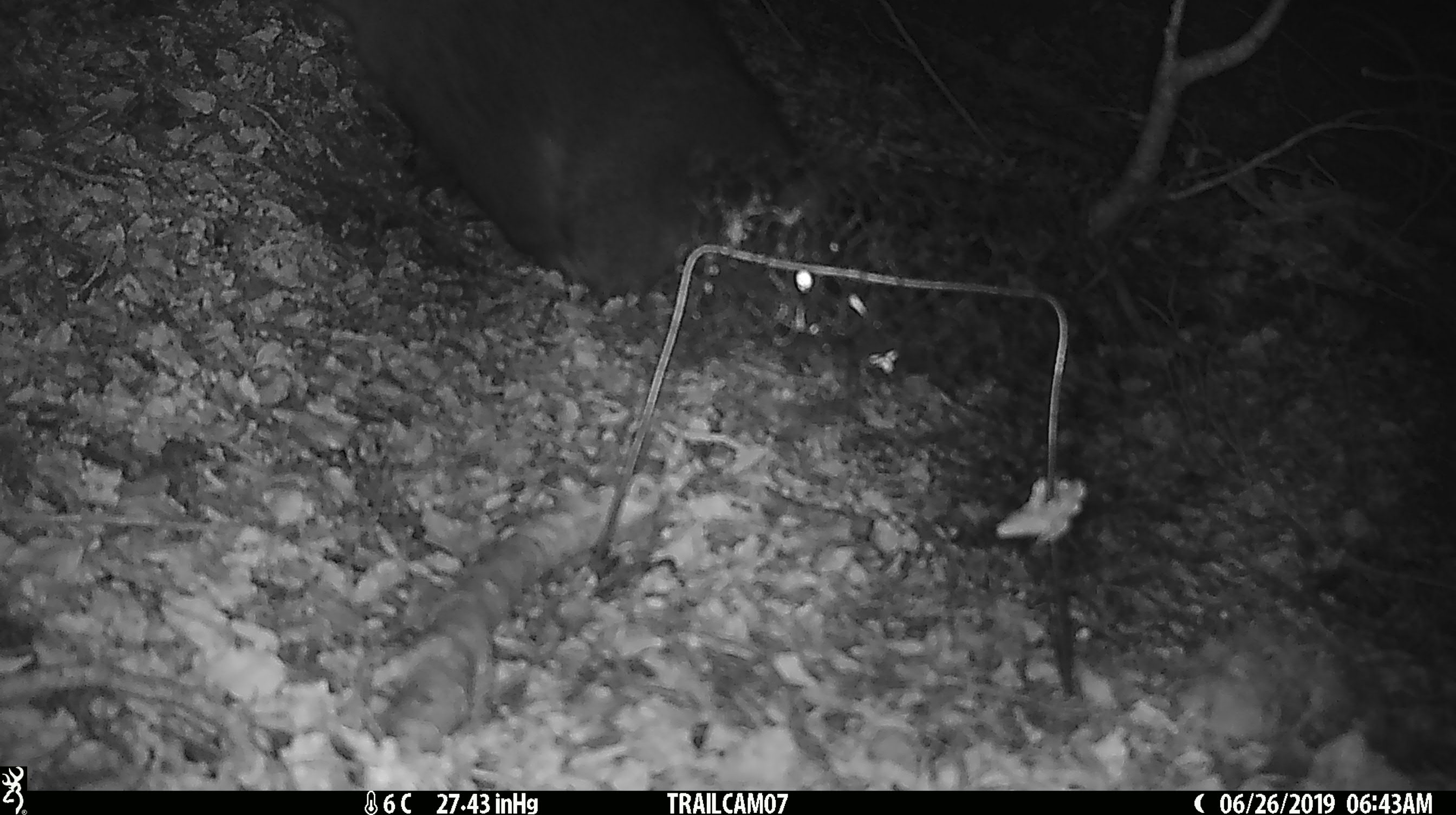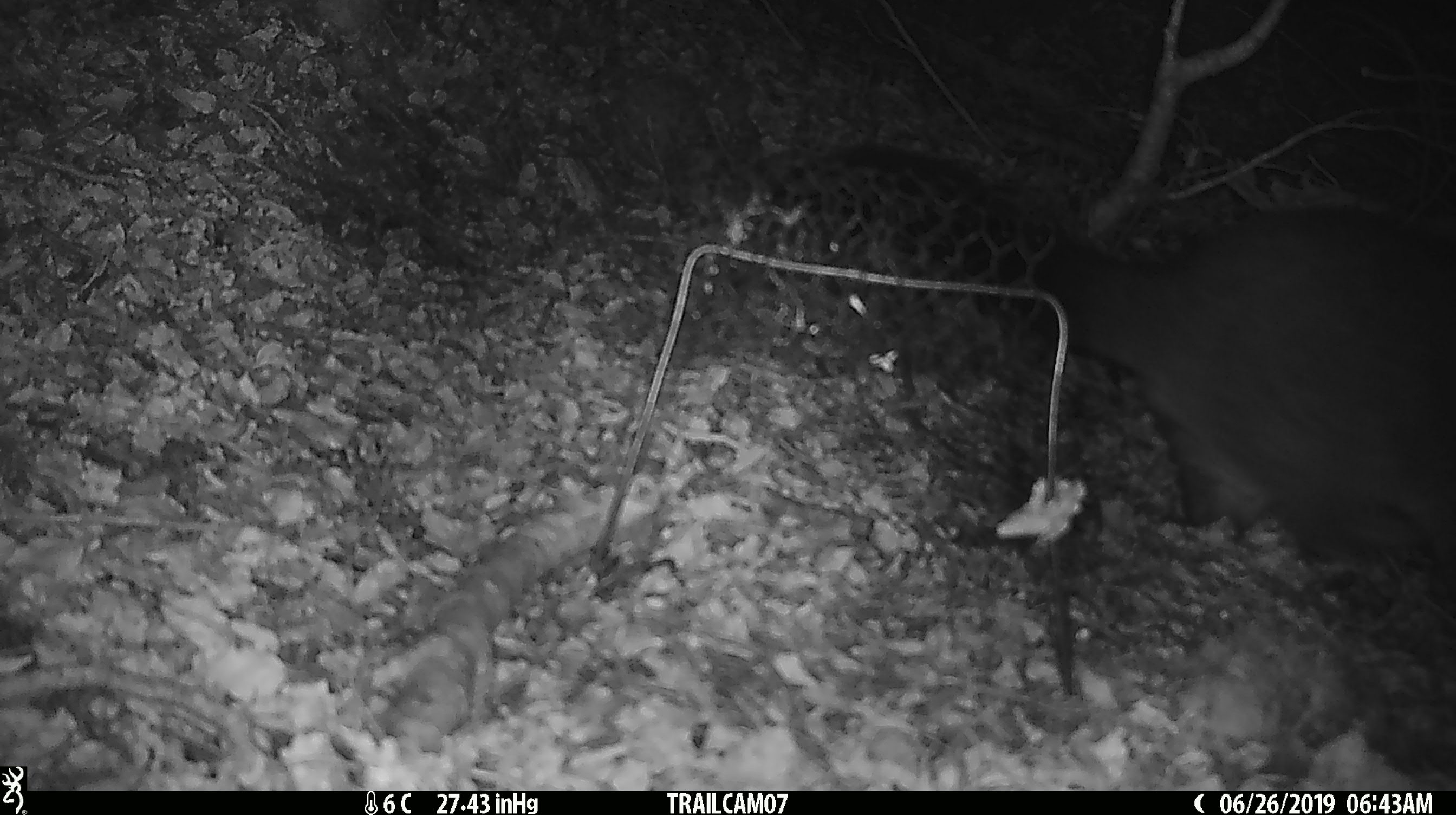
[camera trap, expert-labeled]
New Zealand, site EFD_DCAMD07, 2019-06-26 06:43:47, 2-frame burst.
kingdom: Animalia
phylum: Chordata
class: Mammalia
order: Diprotodontia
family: Phalangeridae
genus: Trichosurus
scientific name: Trichosurus vulpecula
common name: common brushtail possum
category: possum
Possum (common brushtail possum) (Trichosurus vulpecula).